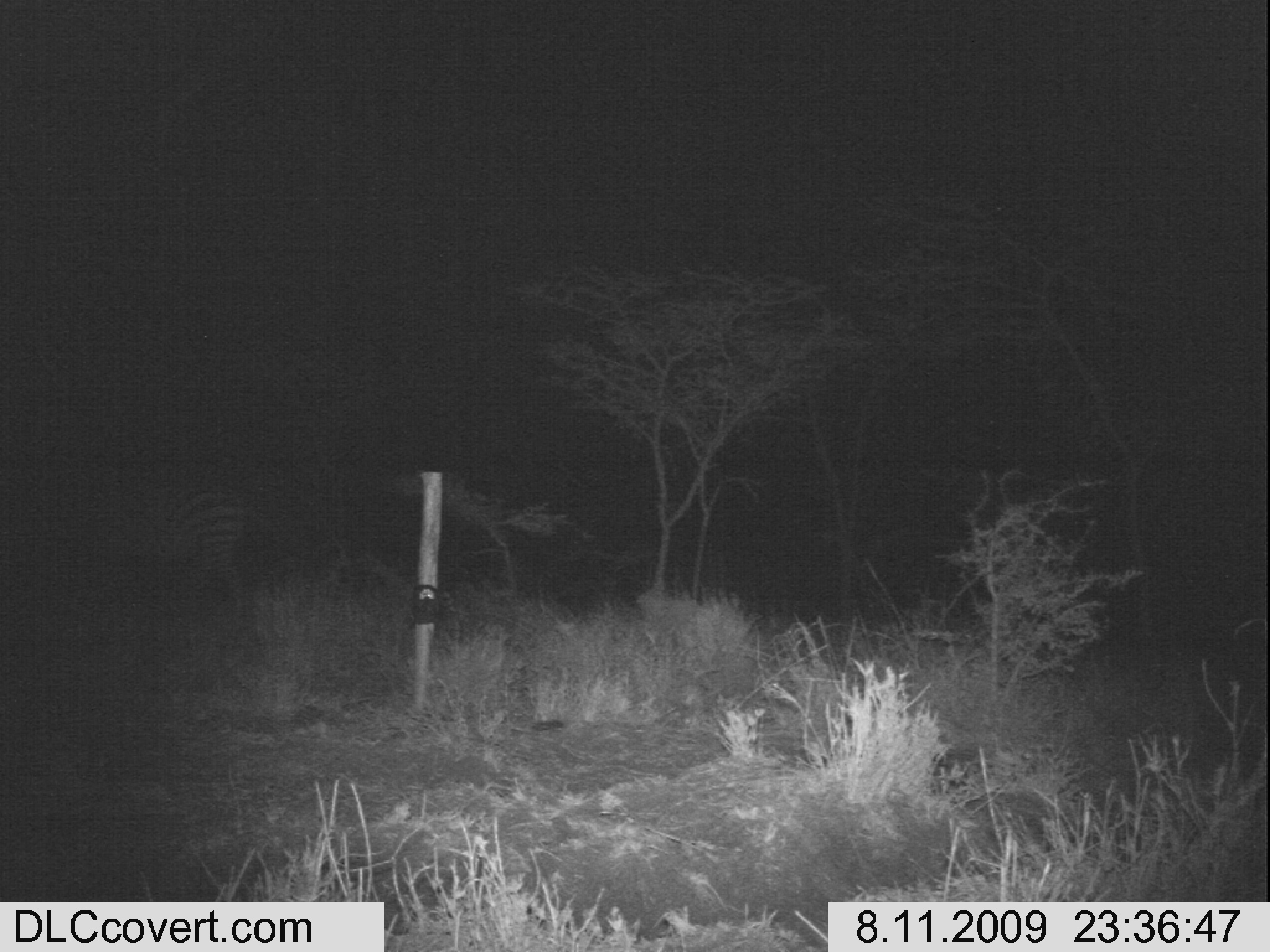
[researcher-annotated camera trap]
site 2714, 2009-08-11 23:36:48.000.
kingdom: Animalia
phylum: Chordata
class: Mammalia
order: Perissodactyla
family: Equidae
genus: Equus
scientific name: Equus quagga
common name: plains zebra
Equus quagga (plains zebra), count 1.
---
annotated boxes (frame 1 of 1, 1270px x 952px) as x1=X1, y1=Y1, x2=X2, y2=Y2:
equus quagga: x1=139, y1=464, x2=263, y2=630